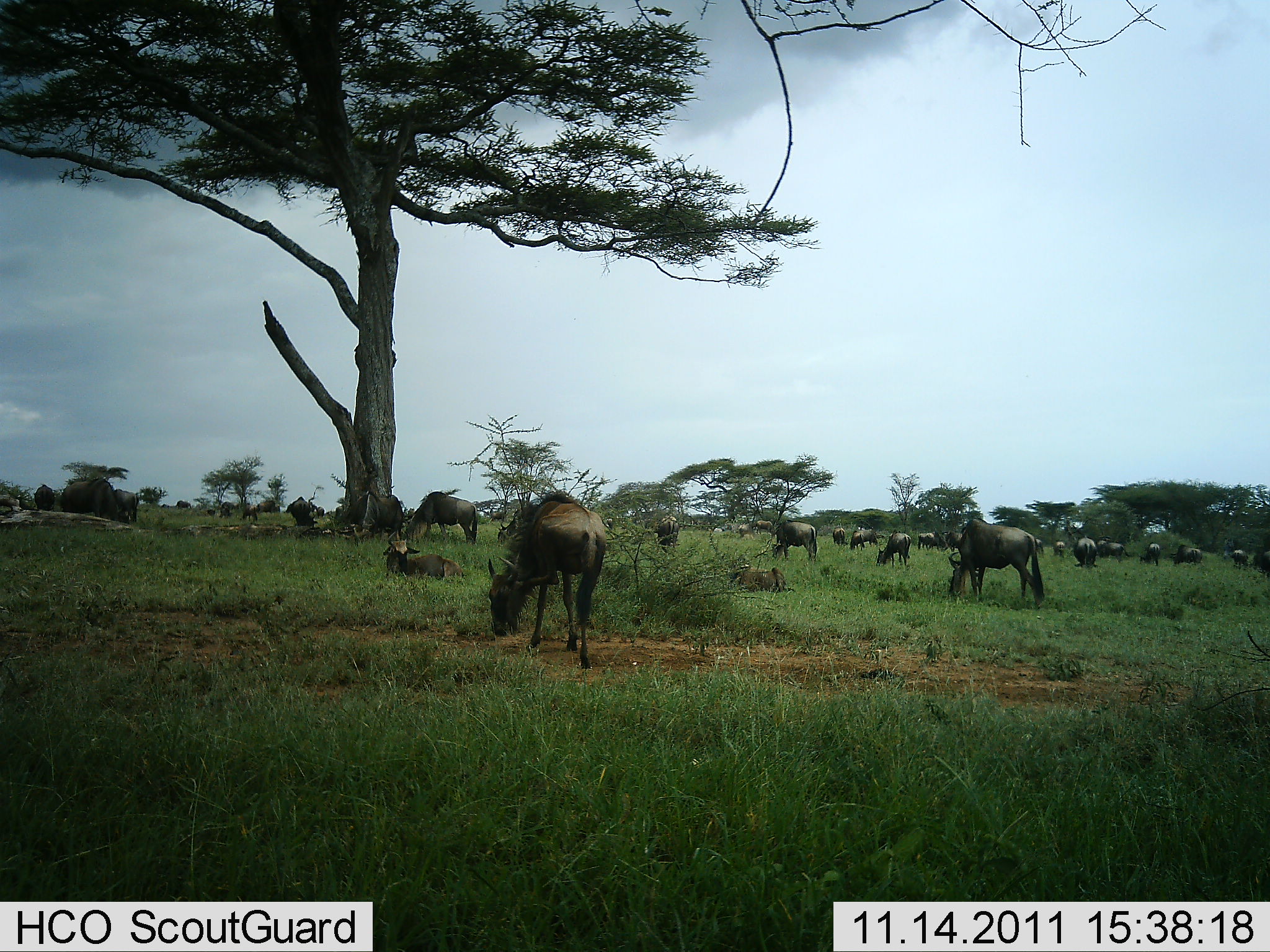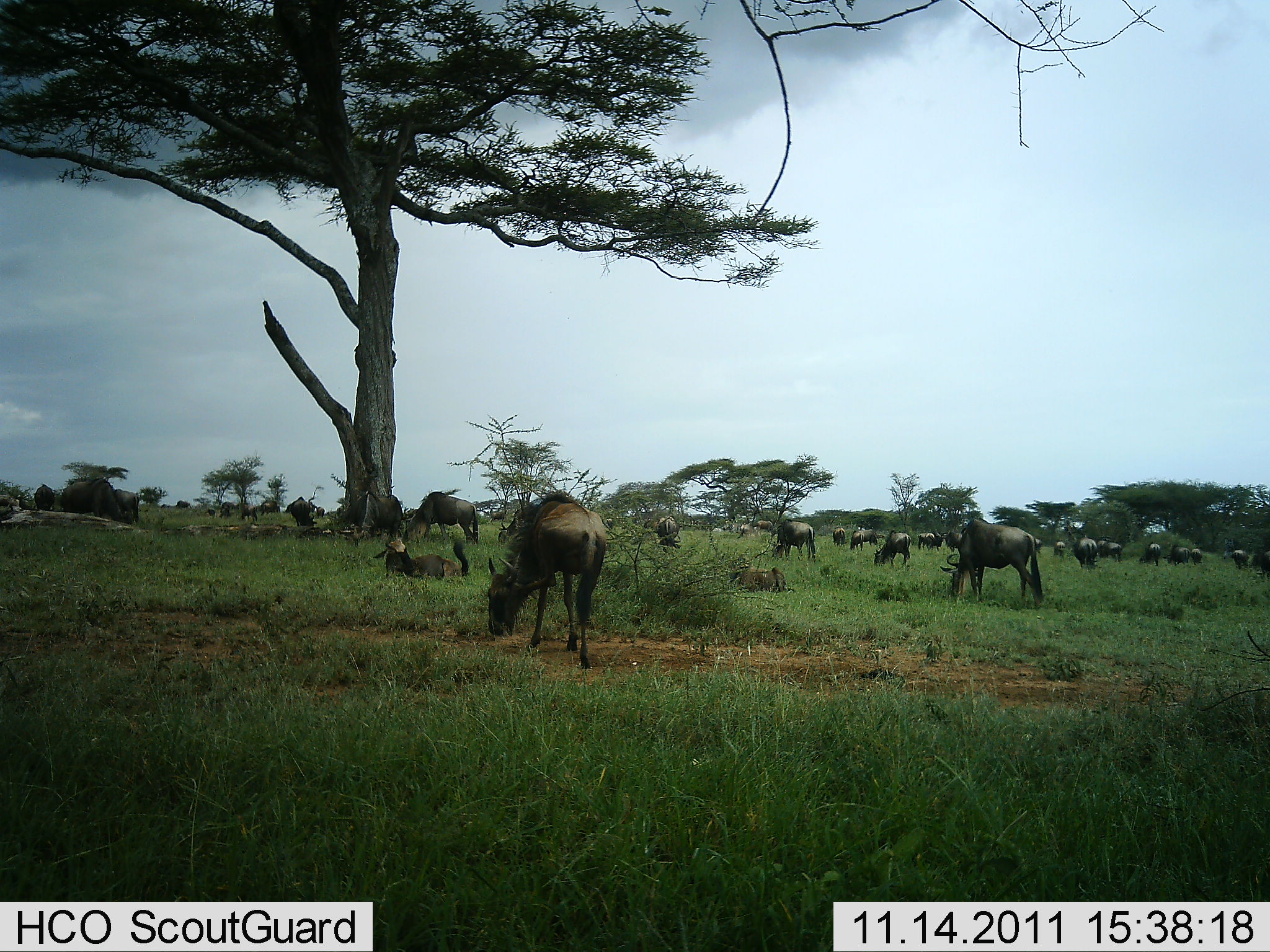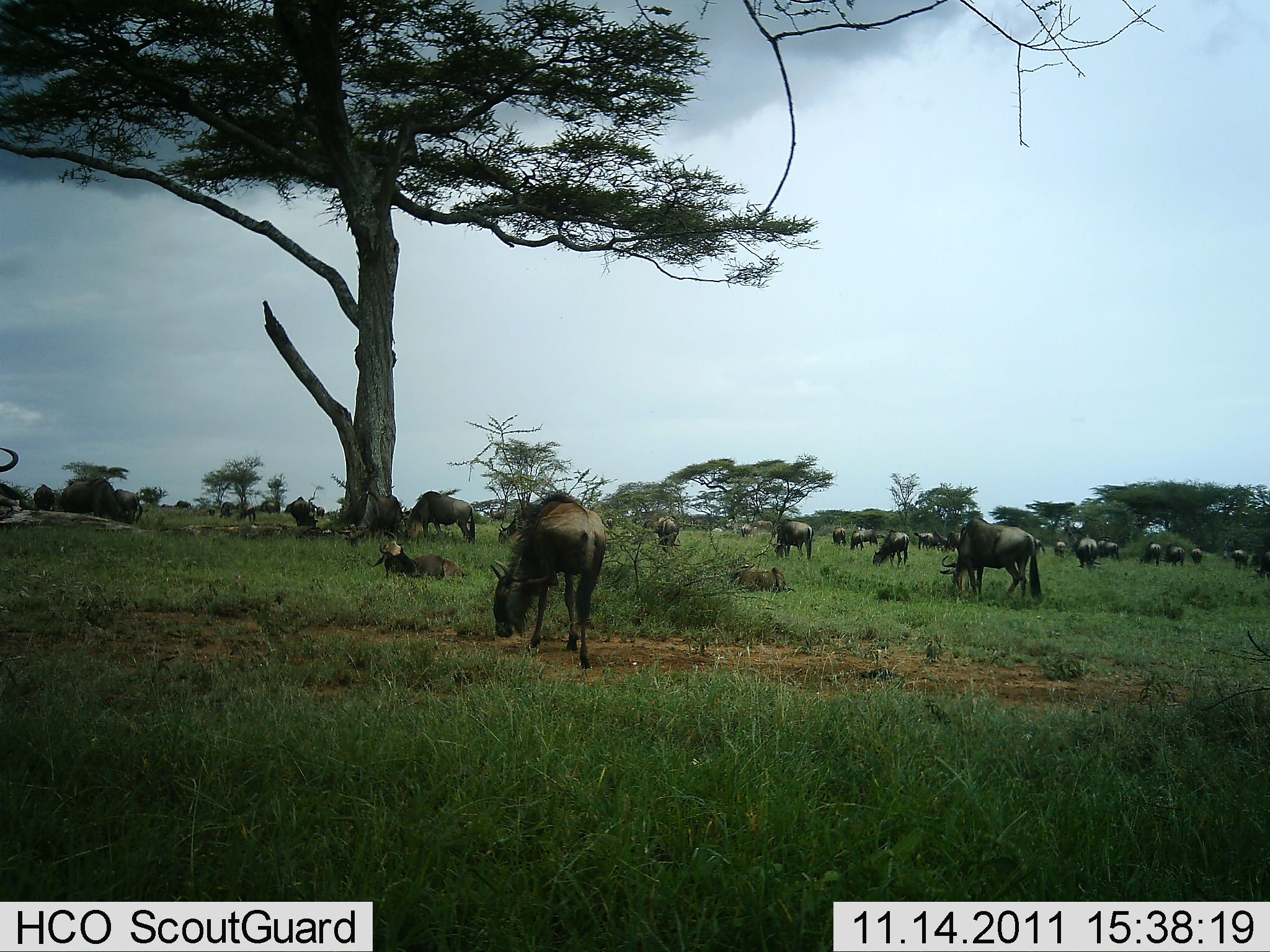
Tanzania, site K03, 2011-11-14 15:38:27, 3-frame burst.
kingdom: Animalia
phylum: Chordata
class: Mammalia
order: Artiodactyla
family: Bovidae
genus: Connochaetes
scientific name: Connochaetes taurinus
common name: blue wildebeest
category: wildebeest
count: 11-50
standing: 77%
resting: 77%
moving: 38%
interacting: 0%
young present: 0%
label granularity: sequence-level